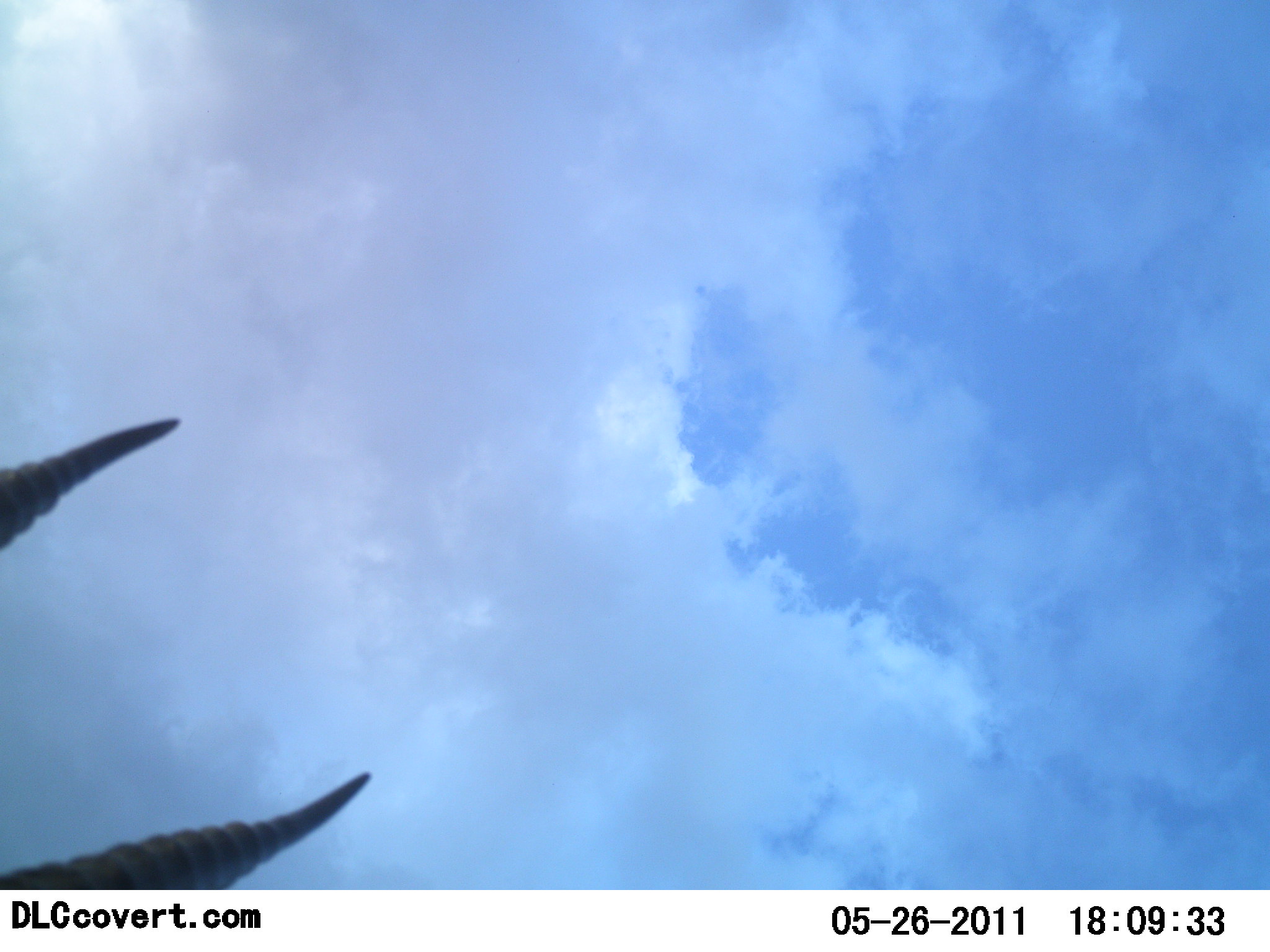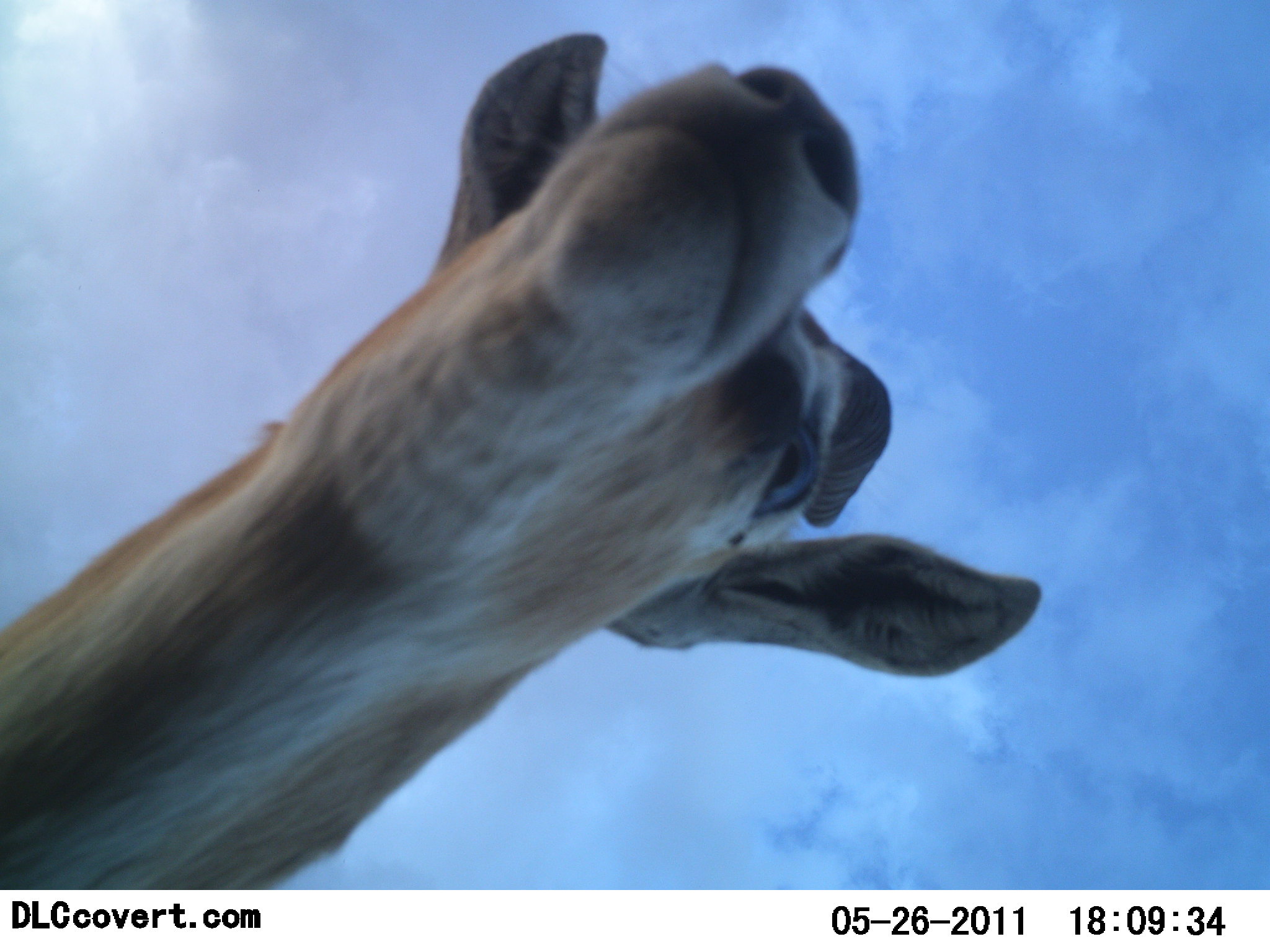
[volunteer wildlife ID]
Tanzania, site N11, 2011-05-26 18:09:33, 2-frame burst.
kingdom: Animalia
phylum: Chordata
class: Mammalia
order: Artiodactyla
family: Bovidae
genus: Eudorcas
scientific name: Eudorcas thomsonii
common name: thomson's gazelle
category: gazellethomsons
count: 1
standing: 38%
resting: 0%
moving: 54%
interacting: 8%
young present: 0%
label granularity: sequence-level